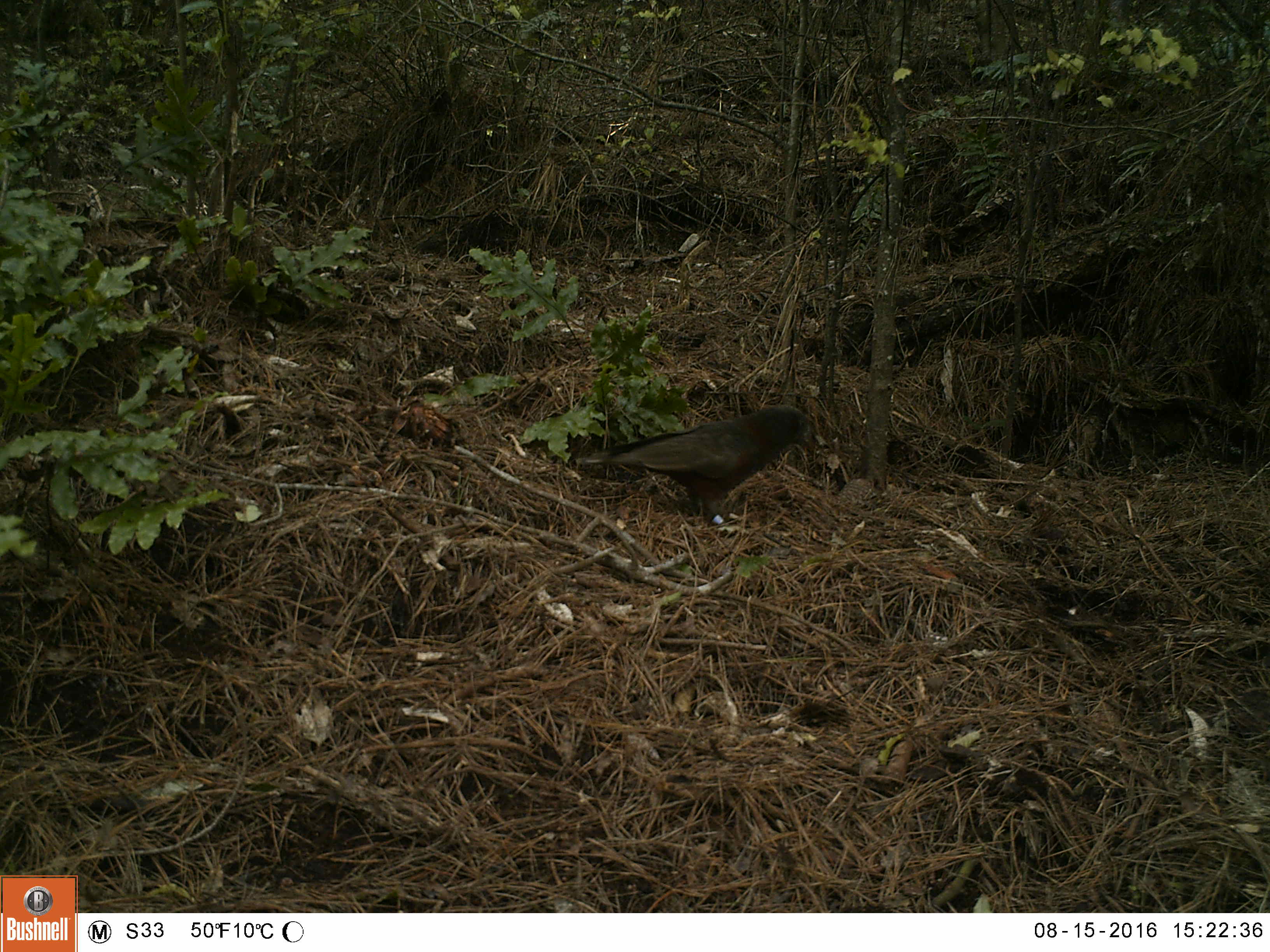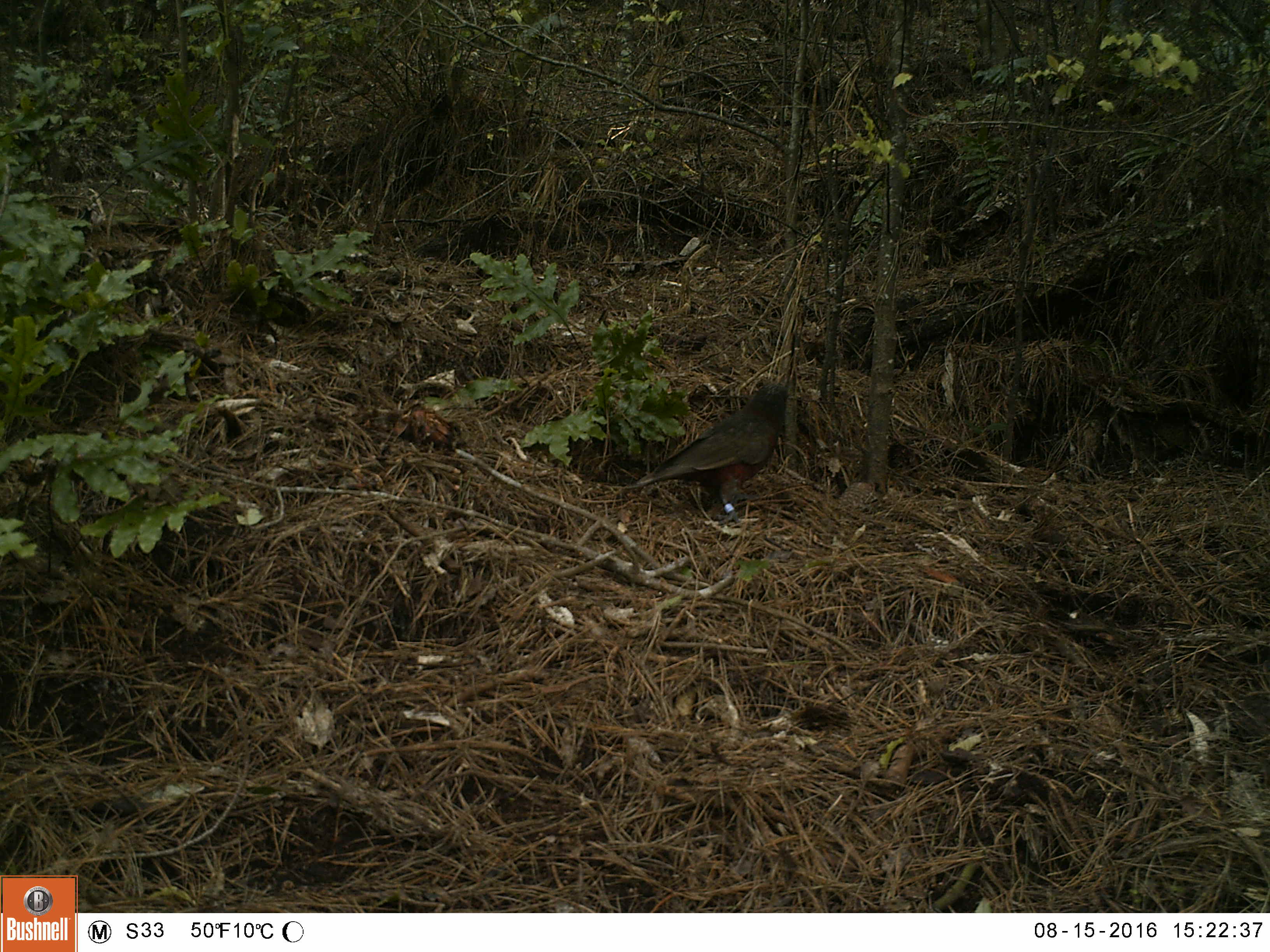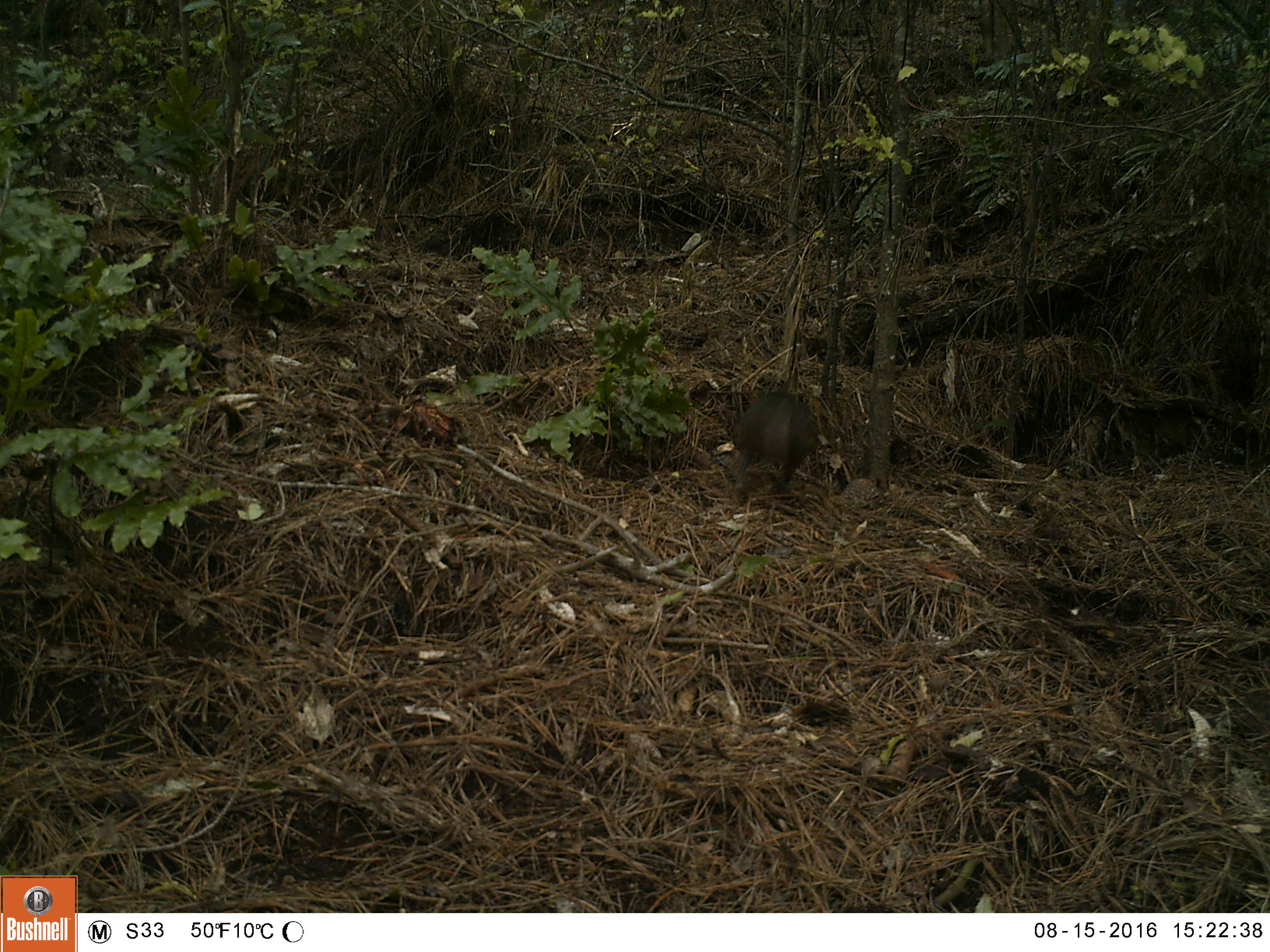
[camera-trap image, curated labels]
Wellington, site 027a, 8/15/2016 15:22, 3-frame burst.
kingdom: Animalia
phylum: Chordata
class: Aves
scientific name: Aves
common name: bird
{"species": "bird (Aves)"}